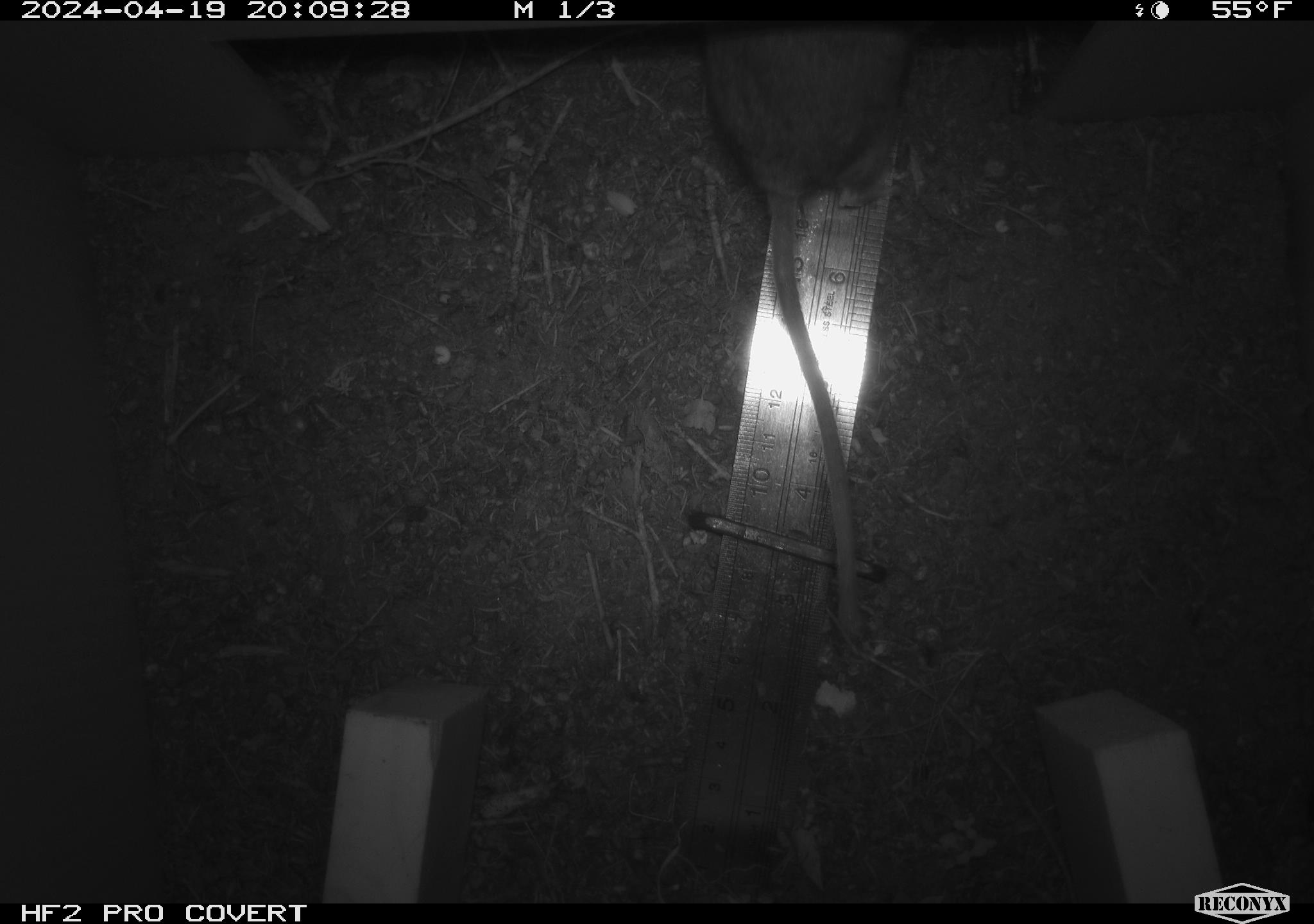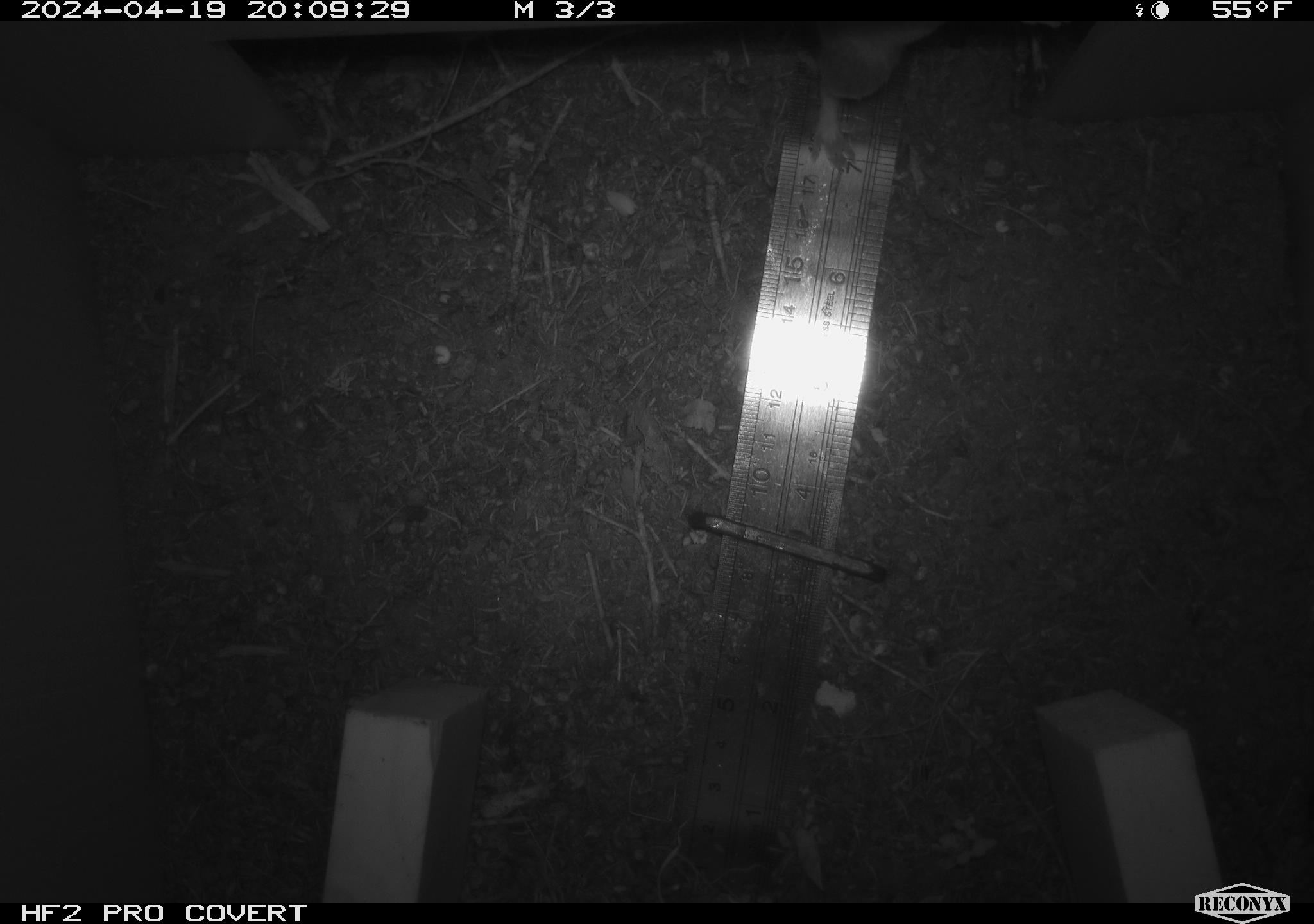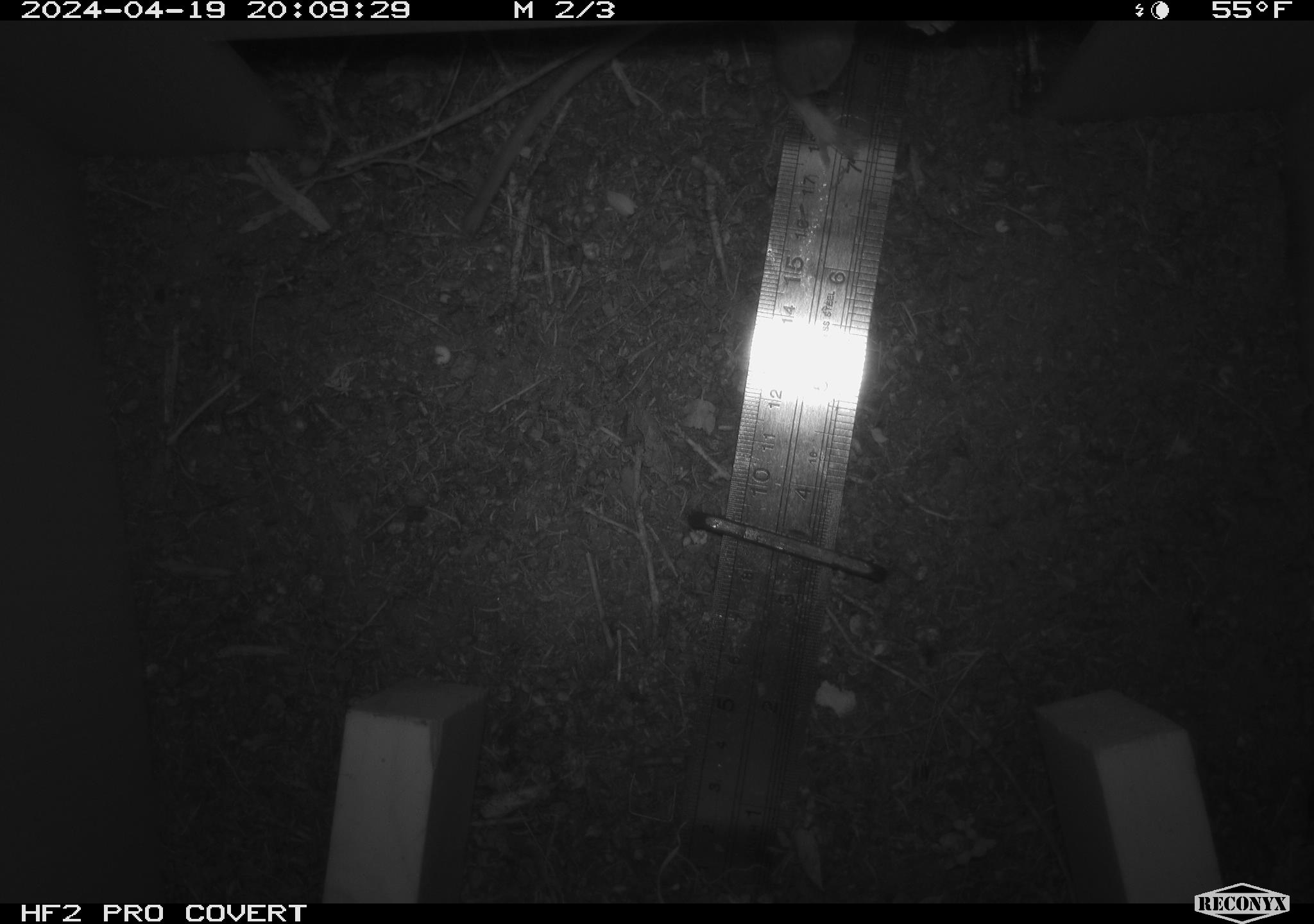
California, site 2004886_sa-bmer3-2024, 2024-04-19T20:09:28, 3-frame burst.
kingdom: Animalia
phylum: Chordata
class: Mammalia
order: Rodentia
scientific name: Rodentia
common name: mouse species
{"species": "mouse species (Rodentia)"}